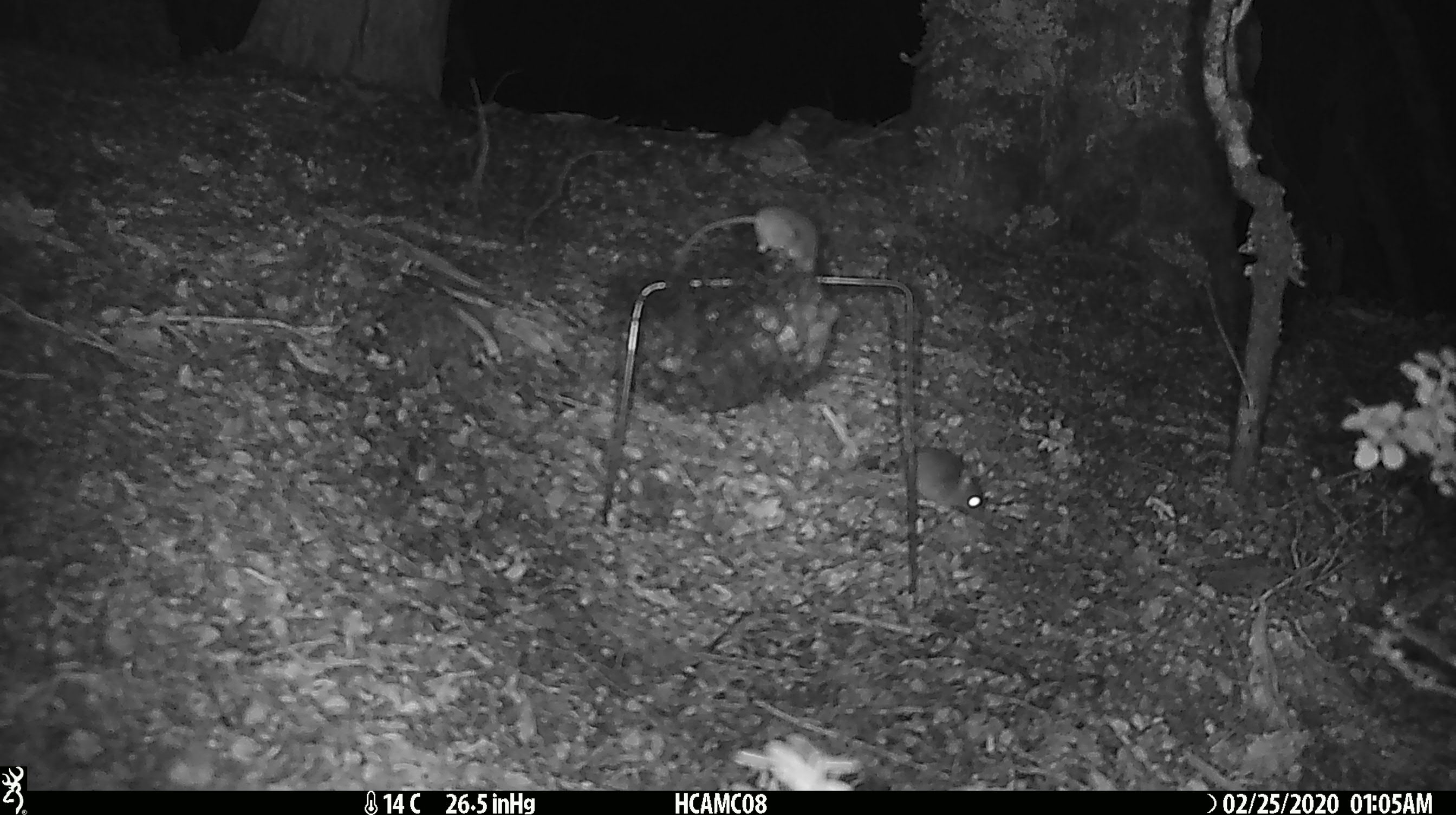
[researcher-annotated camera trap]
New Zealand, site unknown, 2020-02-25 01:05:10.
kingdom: Animalia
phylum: Chordata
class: Mammalia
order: Rodentia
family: Muridae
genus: Mus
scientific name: Mus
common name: mouse